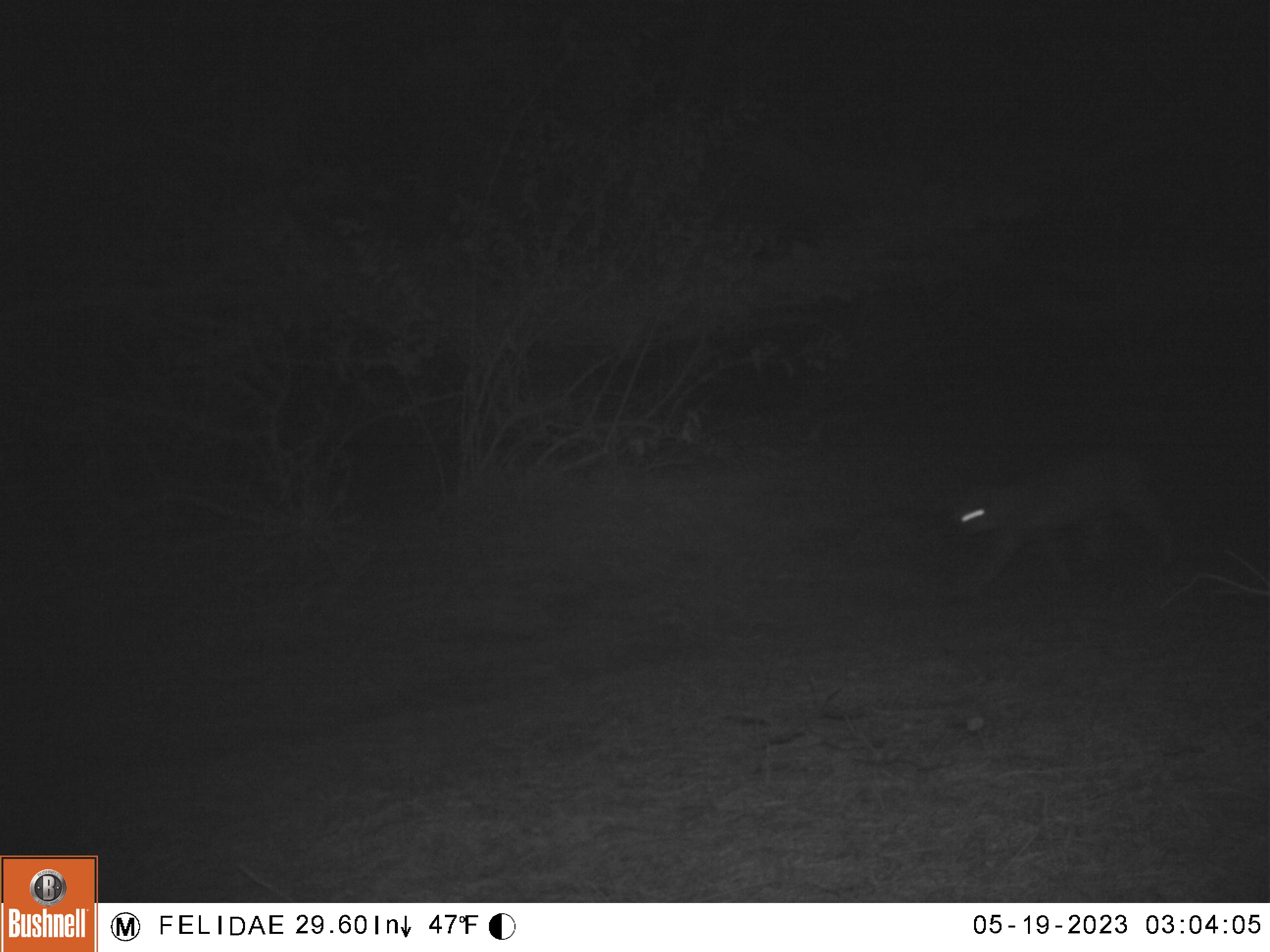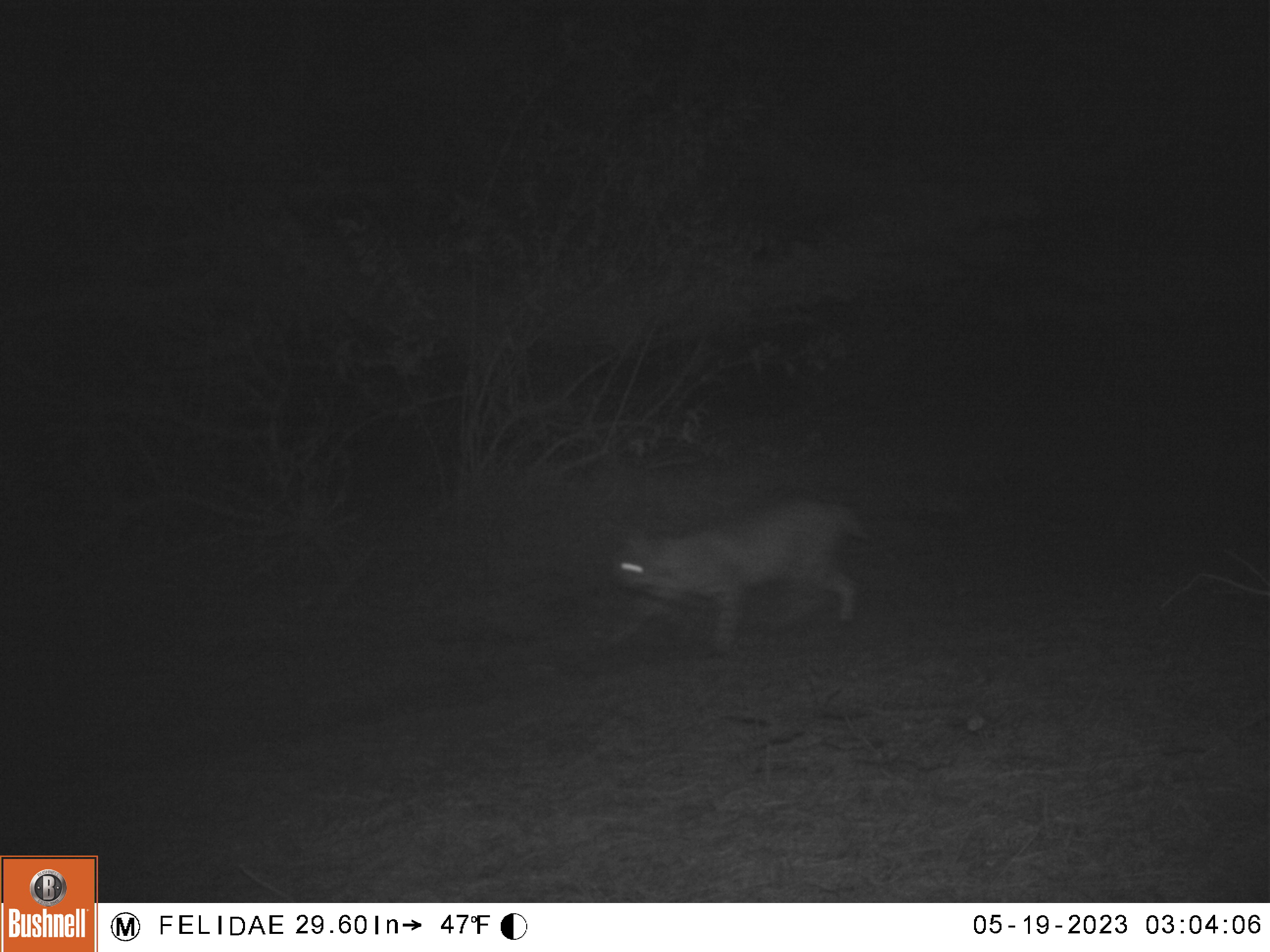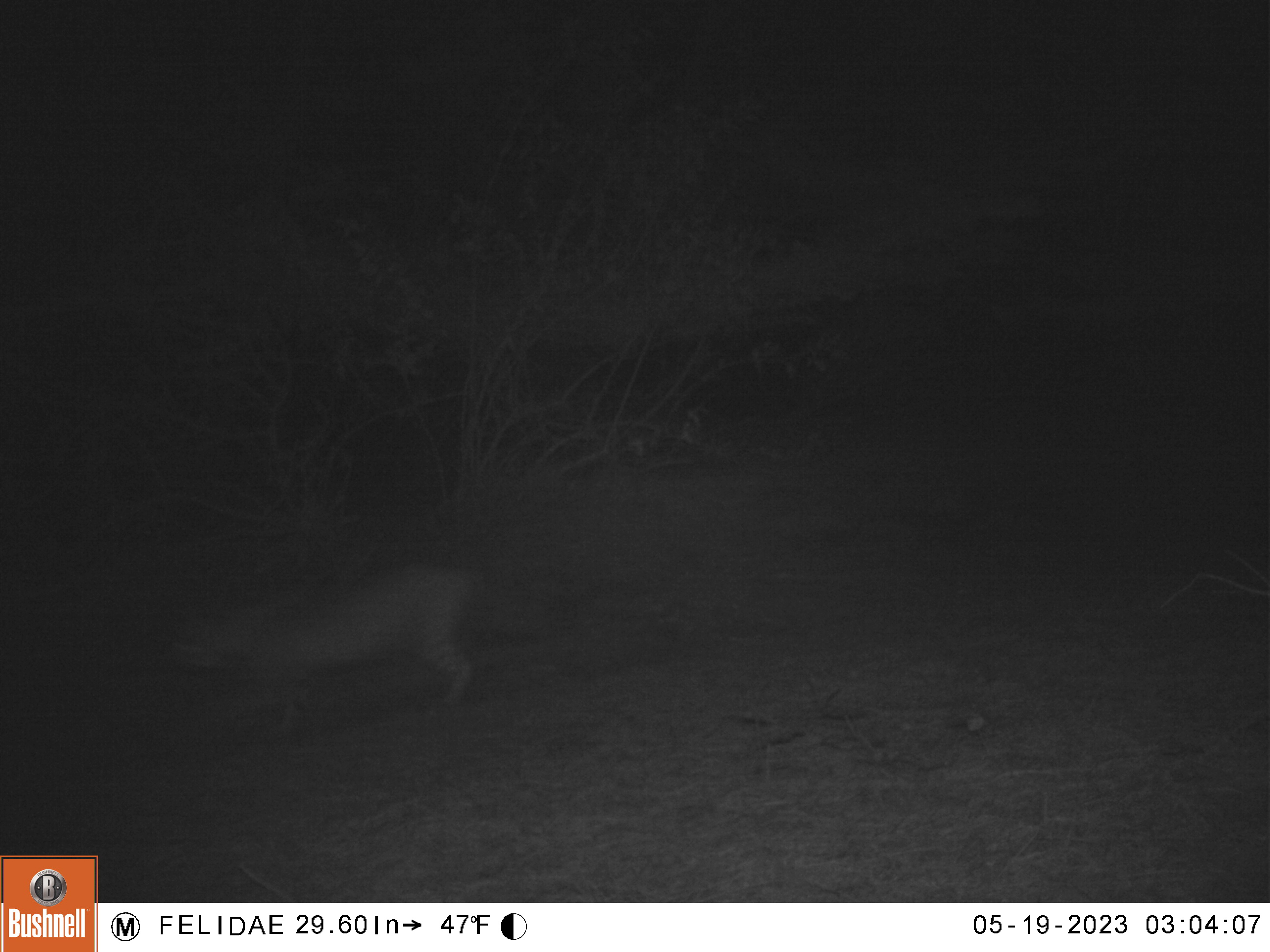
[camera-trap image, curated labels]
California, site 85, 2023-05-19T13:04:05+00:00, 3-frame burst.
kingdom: Animalia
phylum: Chordata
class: Mammalia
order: Carnivora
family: Felidae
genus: Lynx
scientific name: Lynx rufus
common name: bobcat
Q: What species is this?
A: Bobcat (Lynx rufus).